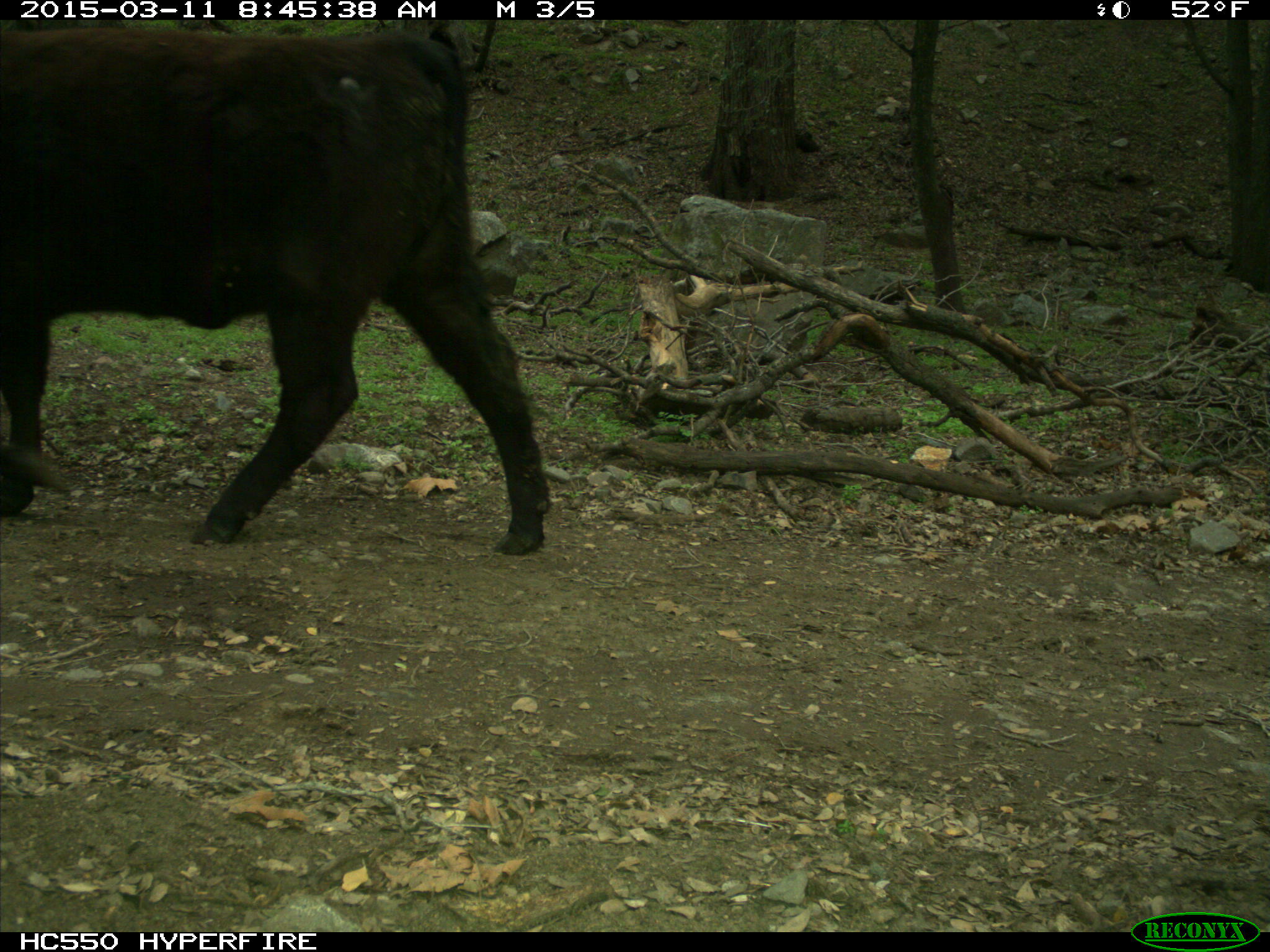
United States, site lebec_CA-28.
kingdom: Animalia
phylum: Chordata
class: Mammalia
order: Artiodactyla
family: Bovidae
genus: Bos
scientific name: Bos taurus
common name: domestic cow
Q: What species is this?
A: Bos taurus (domestic cow).